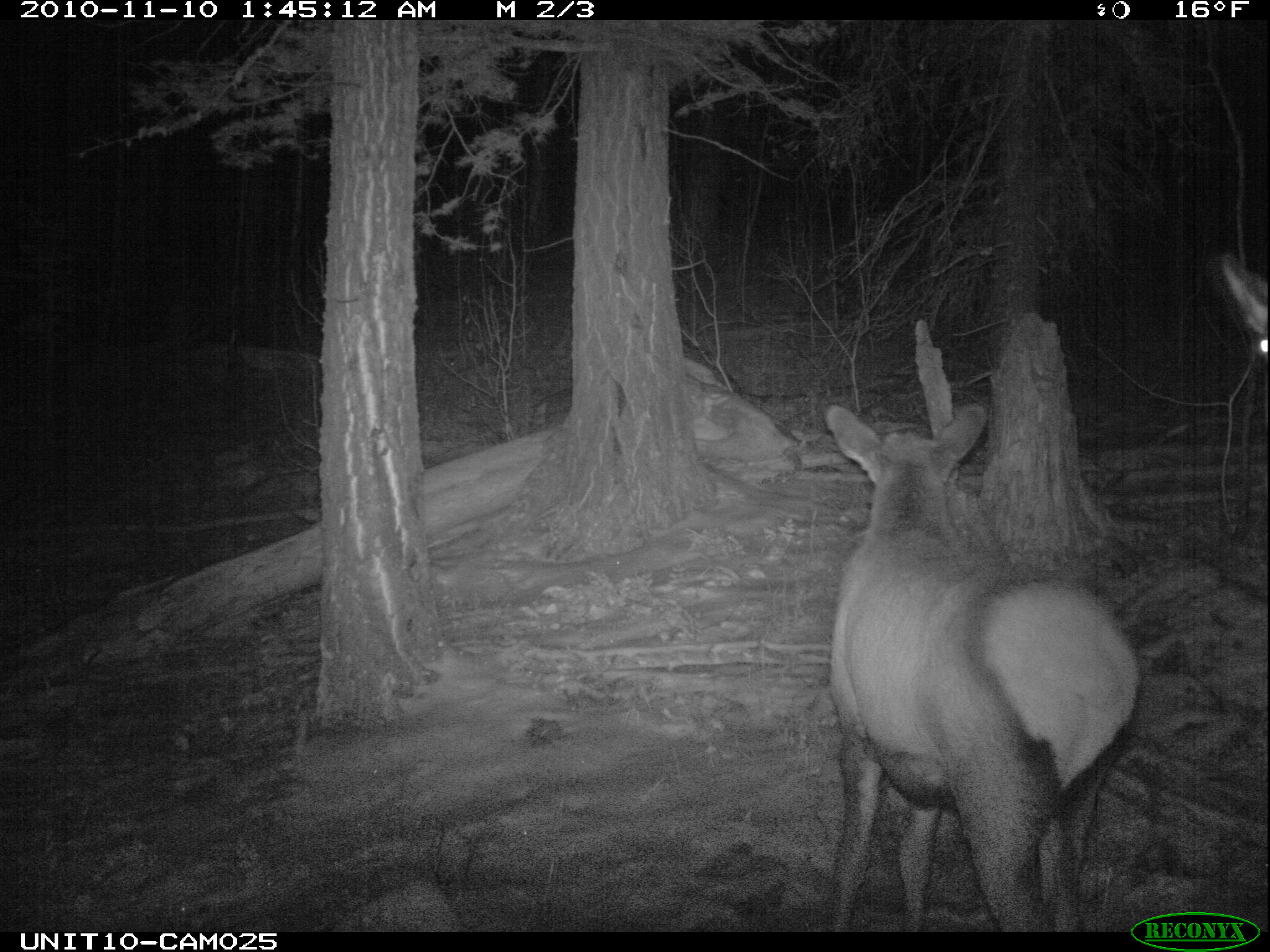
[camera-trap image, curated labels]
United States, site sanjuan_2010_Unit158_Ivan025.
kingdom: Animalia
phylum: Chordata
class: Mammalia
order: Artiodactyla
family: Cervidae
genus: Cervus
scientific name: Cervus elaphus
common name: red deer